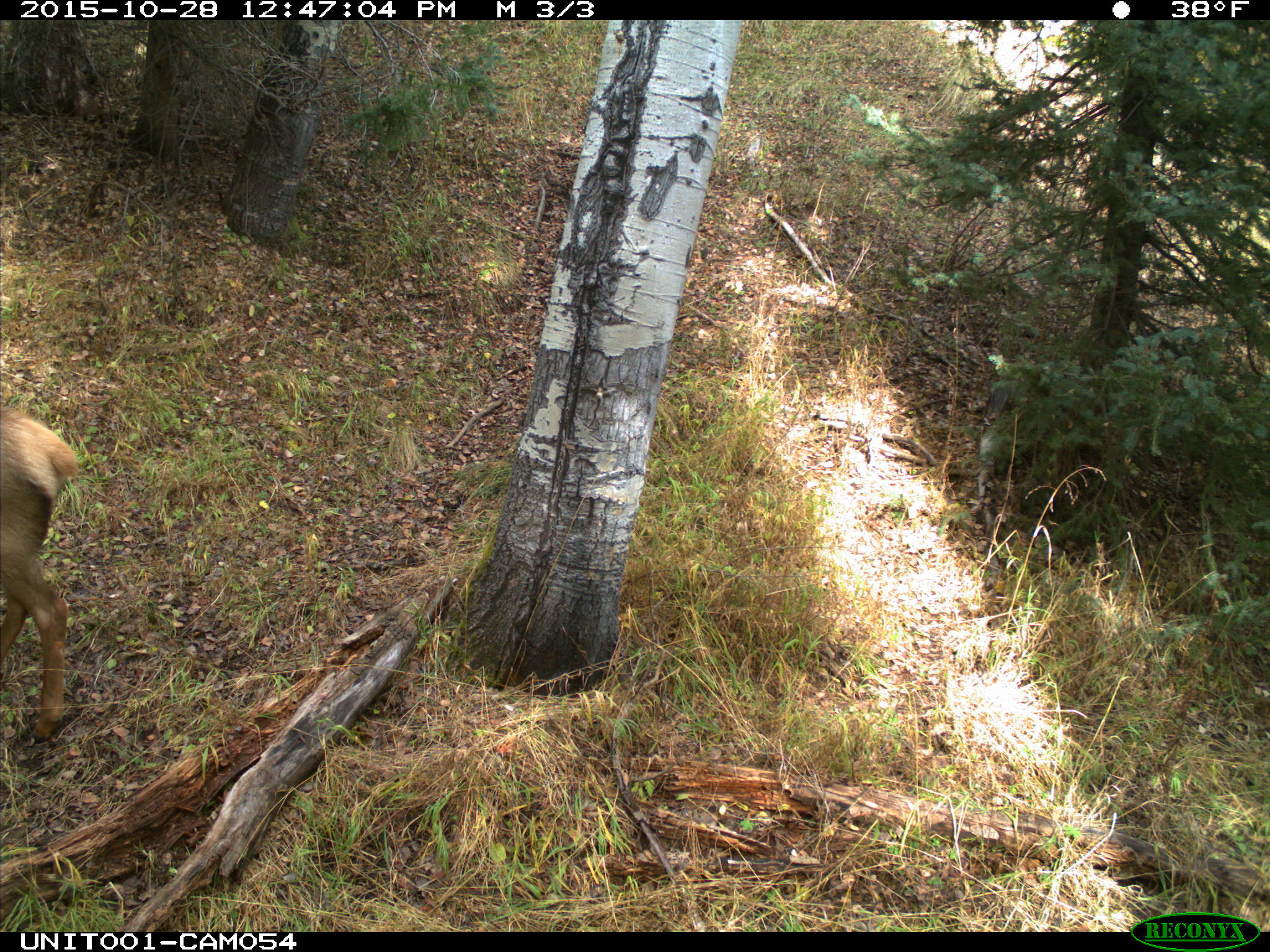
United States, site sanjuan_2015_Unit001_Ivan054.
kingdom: Animalia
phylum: Chordata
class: Mammalia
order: Artiodactyla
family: Cervidae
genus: Cervus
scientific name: Cervus elaphus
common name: red deer